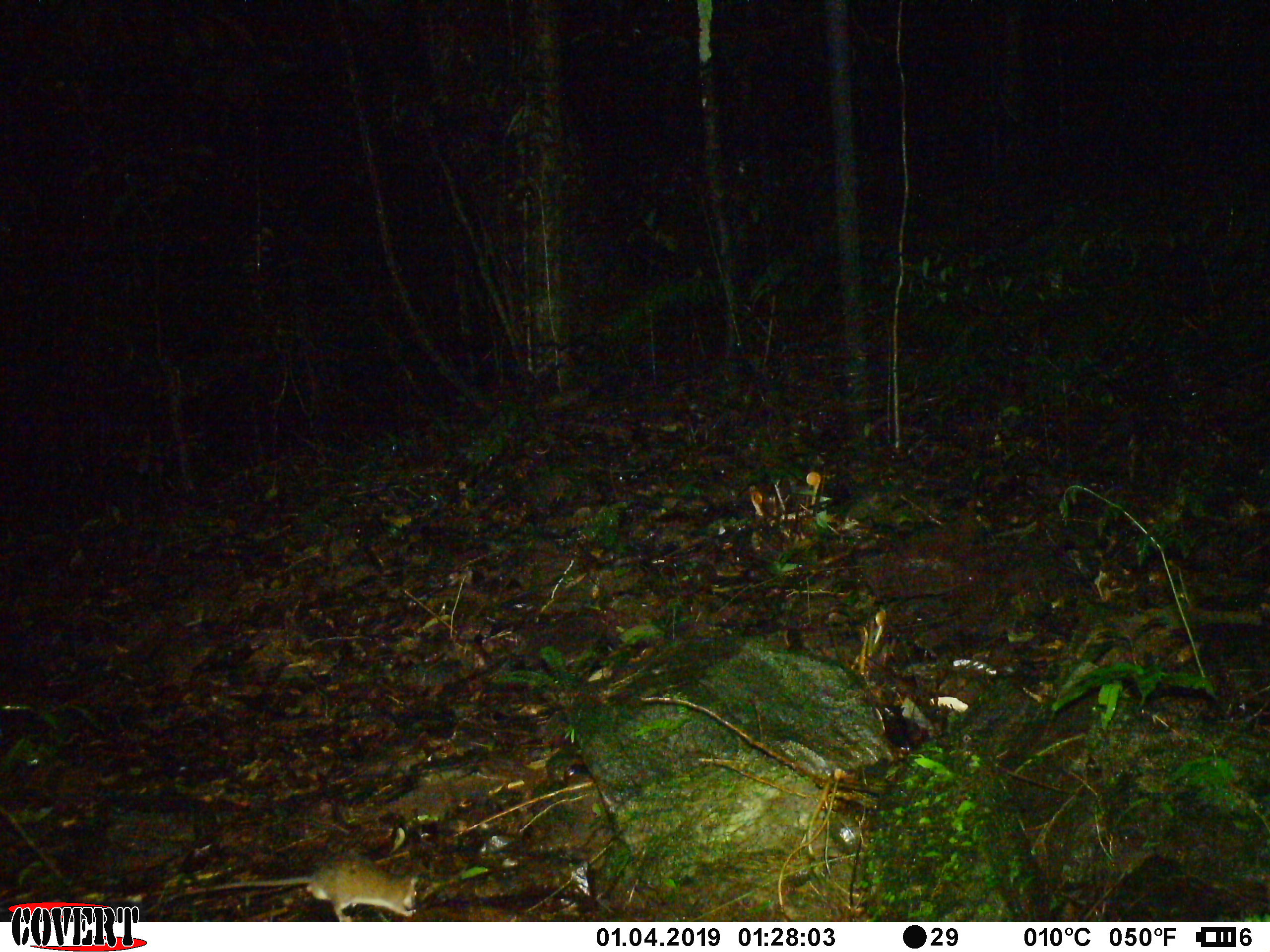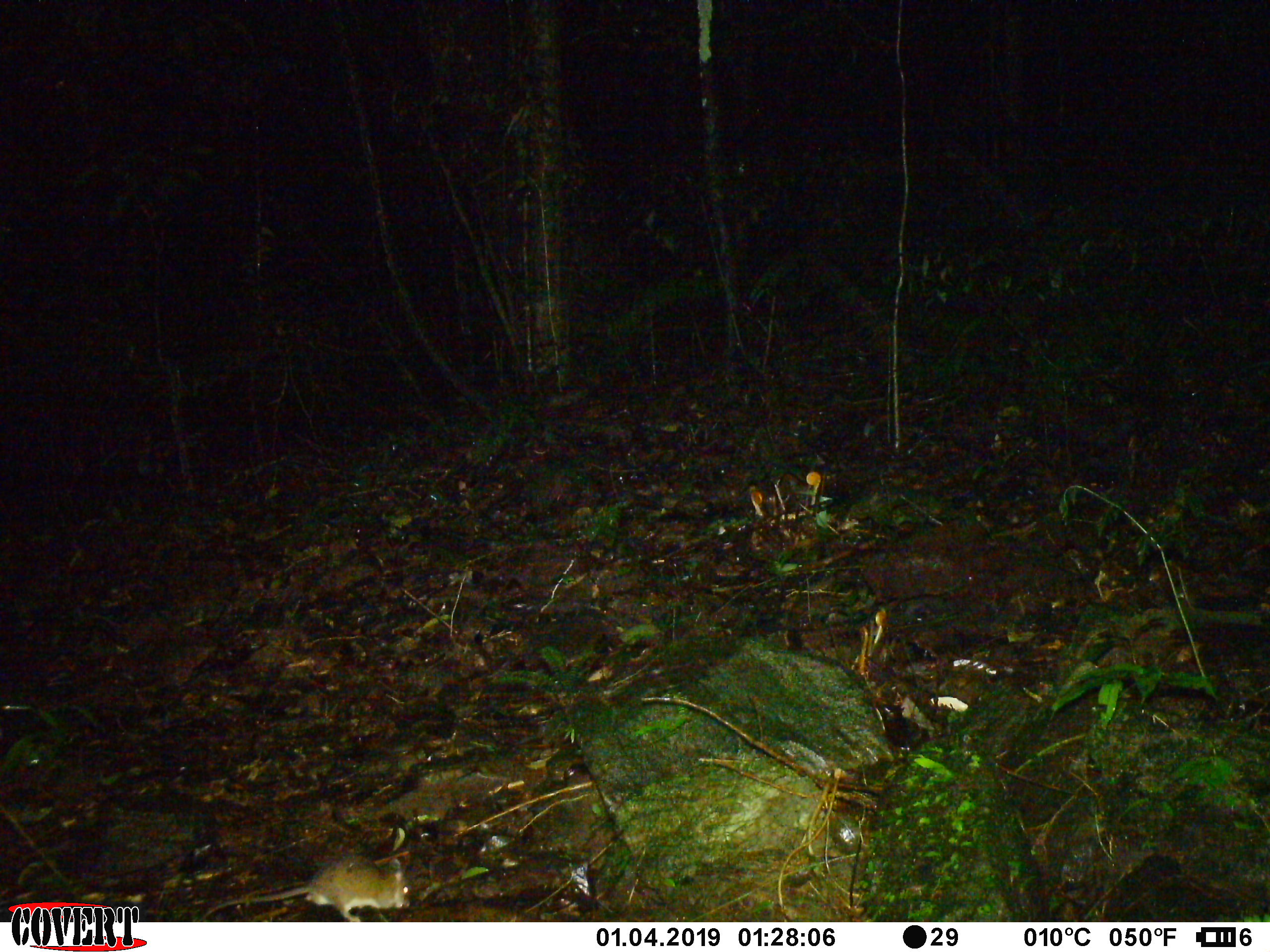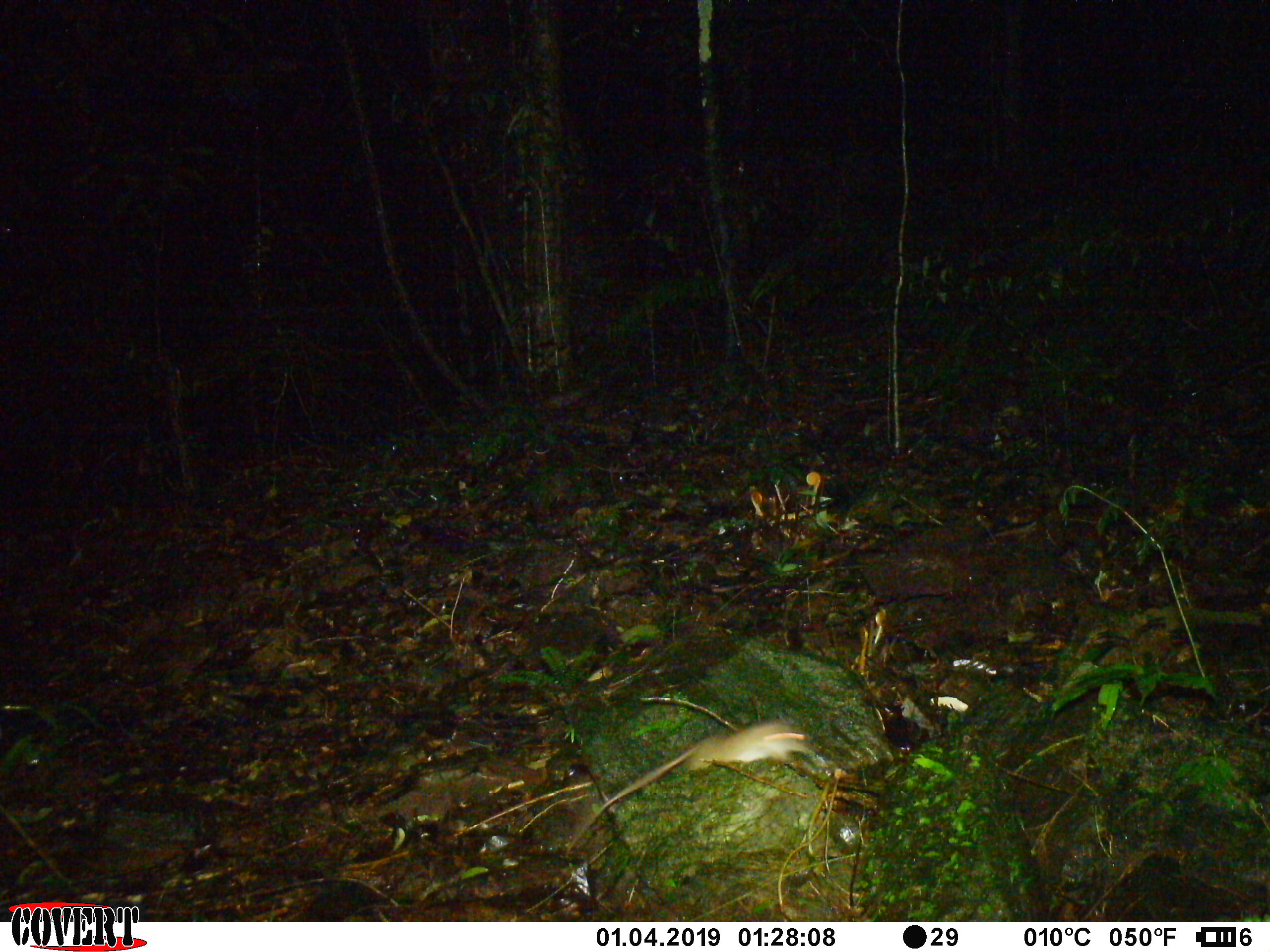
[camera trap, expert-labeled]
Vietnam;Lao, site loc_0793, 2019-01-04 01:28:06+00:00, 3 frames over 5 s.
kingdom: Animalia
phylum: Chordata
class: Mammalia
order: Rodentia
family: Muridae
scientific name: Muridae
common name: old-world mice and rats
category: unidentified murid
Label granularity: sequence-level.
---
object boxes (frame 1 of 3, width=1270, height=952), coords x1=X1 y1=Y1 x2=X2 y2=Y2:
unidentified murid: x1=188 y1=852 x2=420 y2=922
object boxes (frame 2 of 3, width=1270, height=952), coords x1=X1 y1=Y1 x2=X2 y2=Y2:
unidentified murid: x1=202 y1=854 x2=411 y2=922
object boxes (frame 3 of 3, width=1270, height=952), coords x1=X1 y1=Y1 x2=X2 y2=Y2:
unidentified murid: x1=565 y1=717 x2=815 y2=852